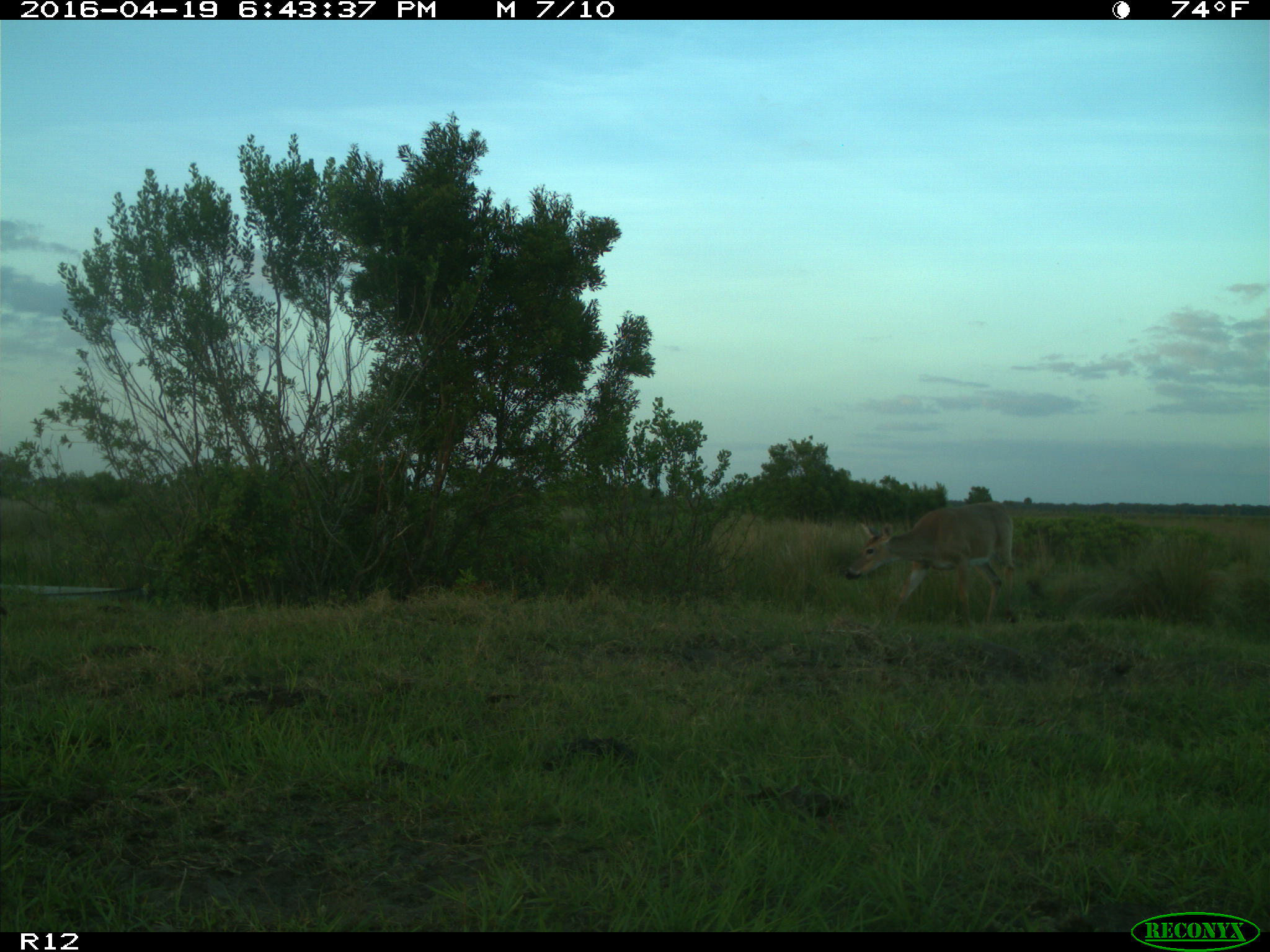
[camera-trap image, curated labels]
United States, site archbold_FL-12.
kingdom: Animalia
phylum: Chordata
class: Mammalia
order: Artiodactyla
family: Cervidae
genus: Odocoileus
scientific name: Odocoileus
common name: deer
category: unidentified deer